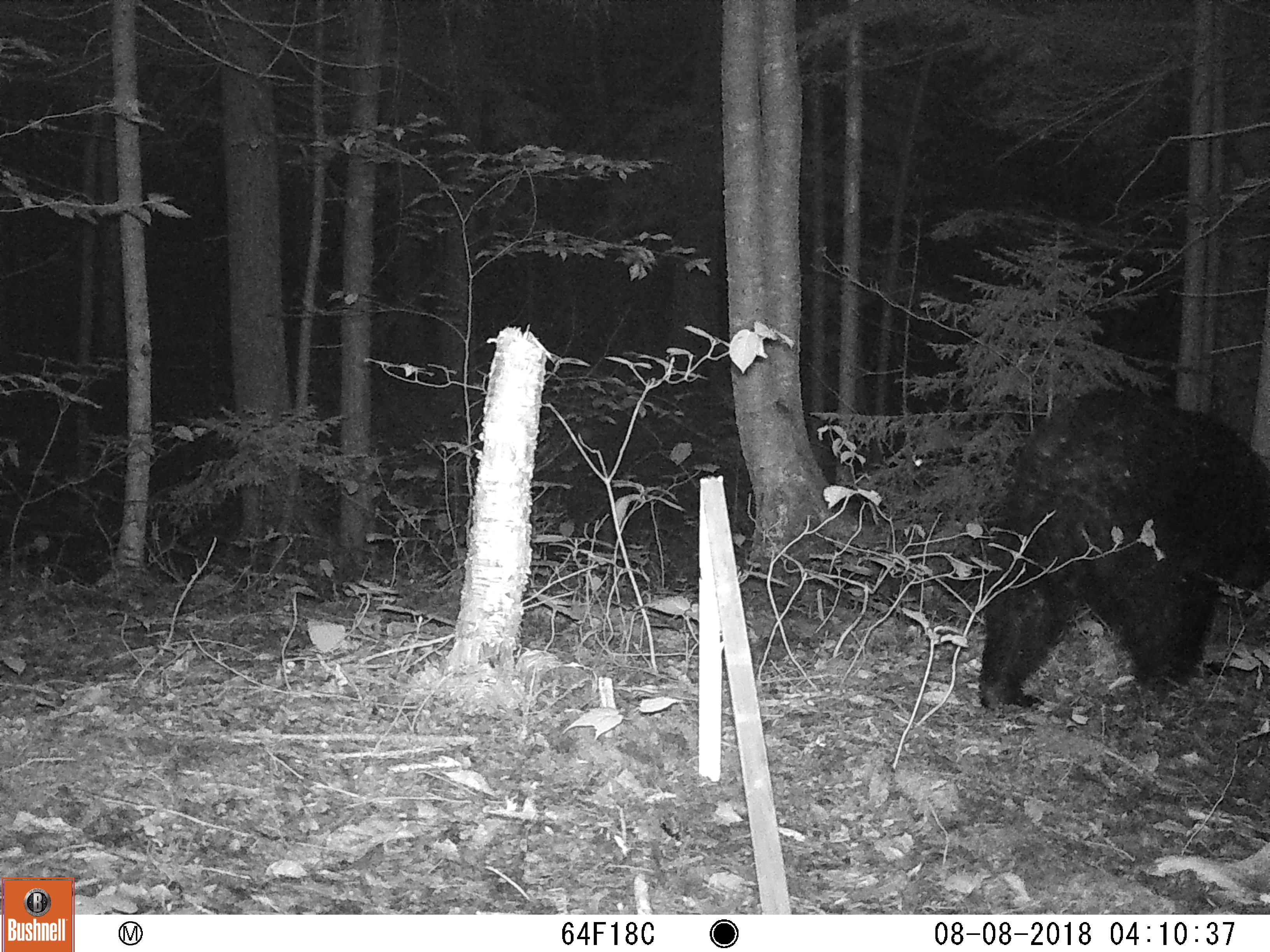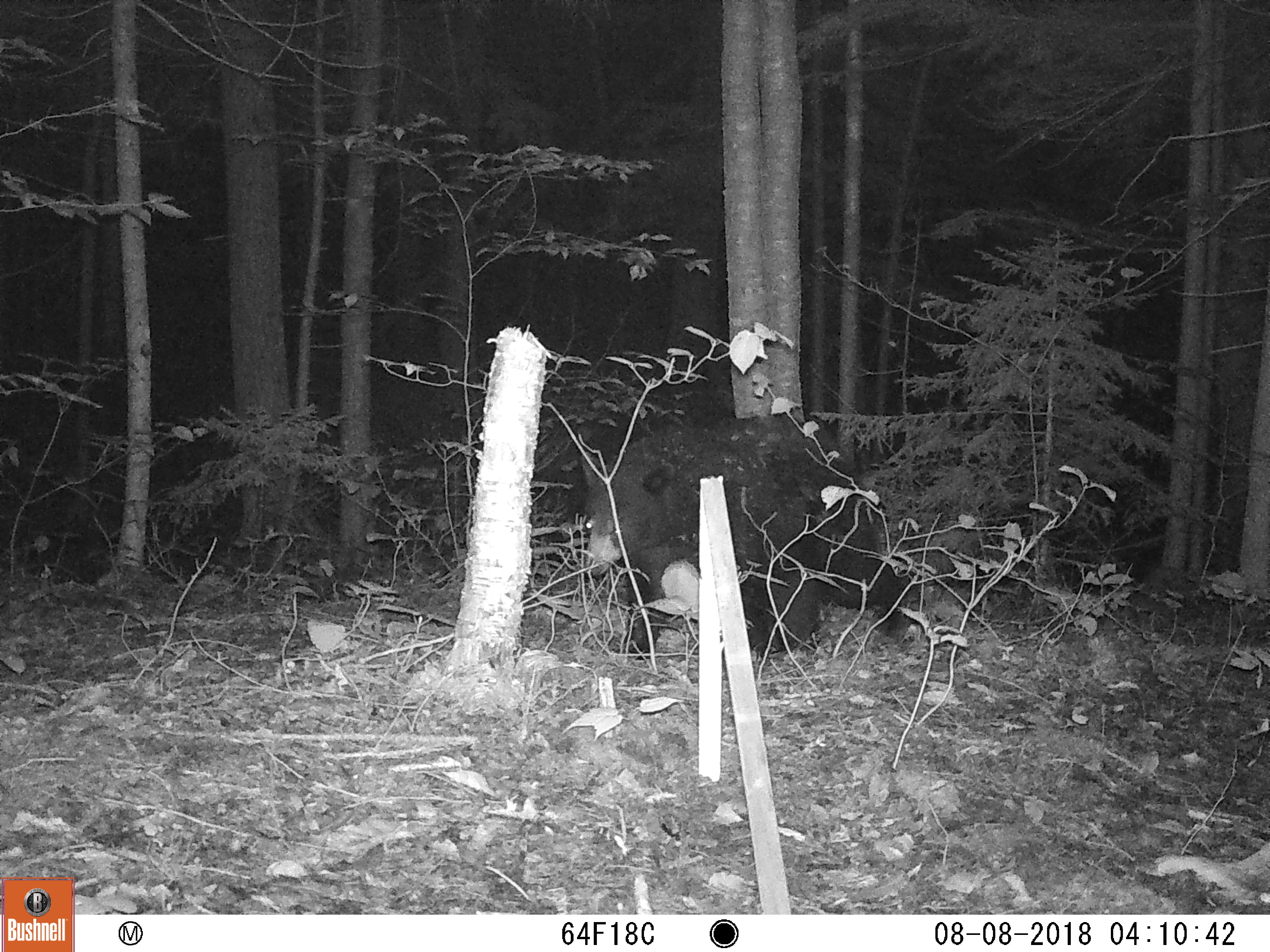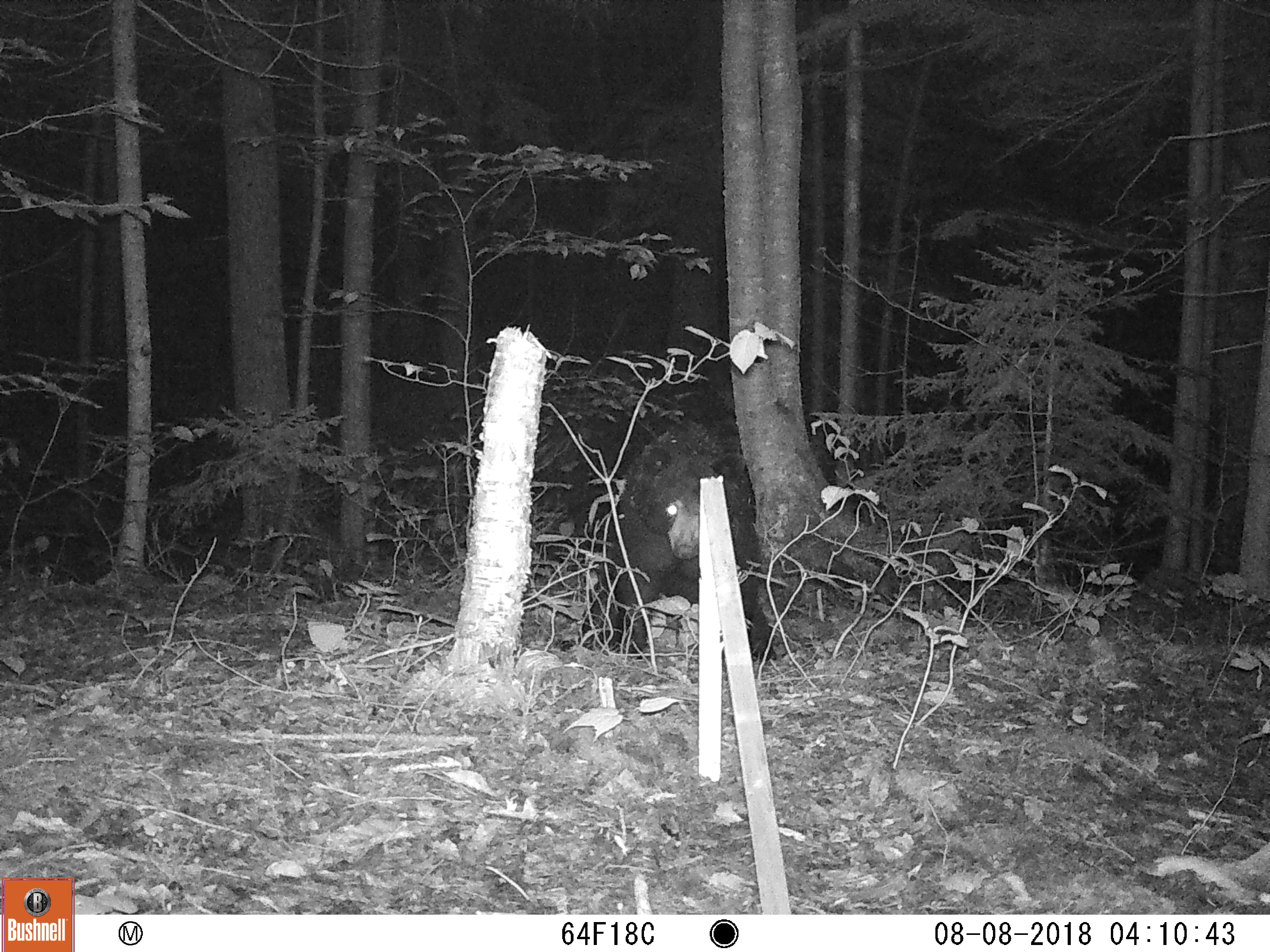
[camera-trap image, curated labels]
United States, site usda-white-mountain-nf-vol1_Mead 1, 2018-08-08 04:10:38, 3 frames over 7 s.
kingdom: Animalia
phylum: Chordata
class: Mammalia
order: Carnivora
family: Ursidae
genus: Ursus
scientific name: Ursus americanus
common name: black bear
Black bear (Ursus americanus).